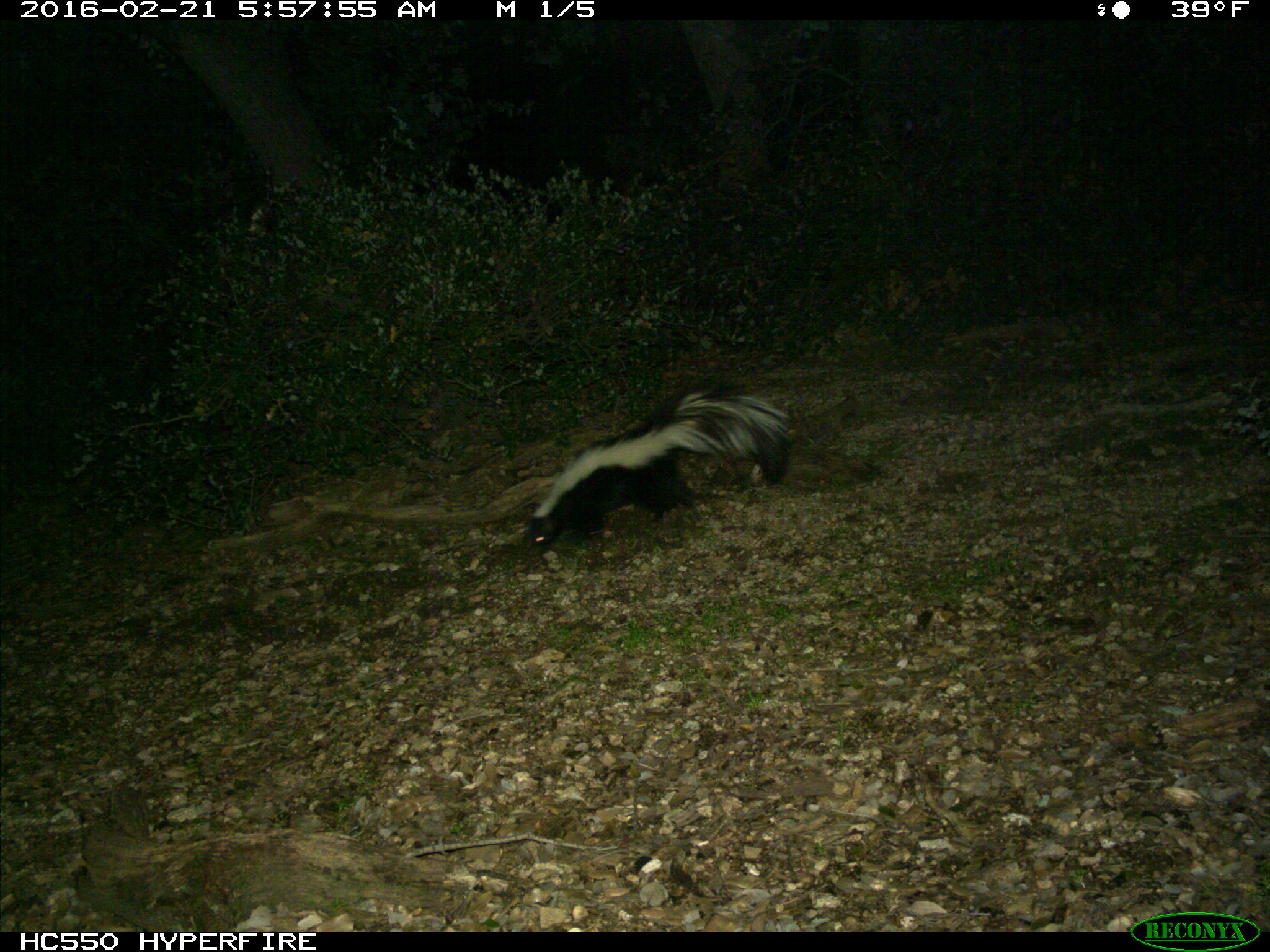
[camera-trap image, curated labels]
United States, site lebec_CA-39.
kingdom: Animalia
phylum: Chordata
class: Mammalia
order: Carnivora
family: Mephitidae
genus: Mephitis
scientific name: Mephitis mephitis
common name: striped skunk